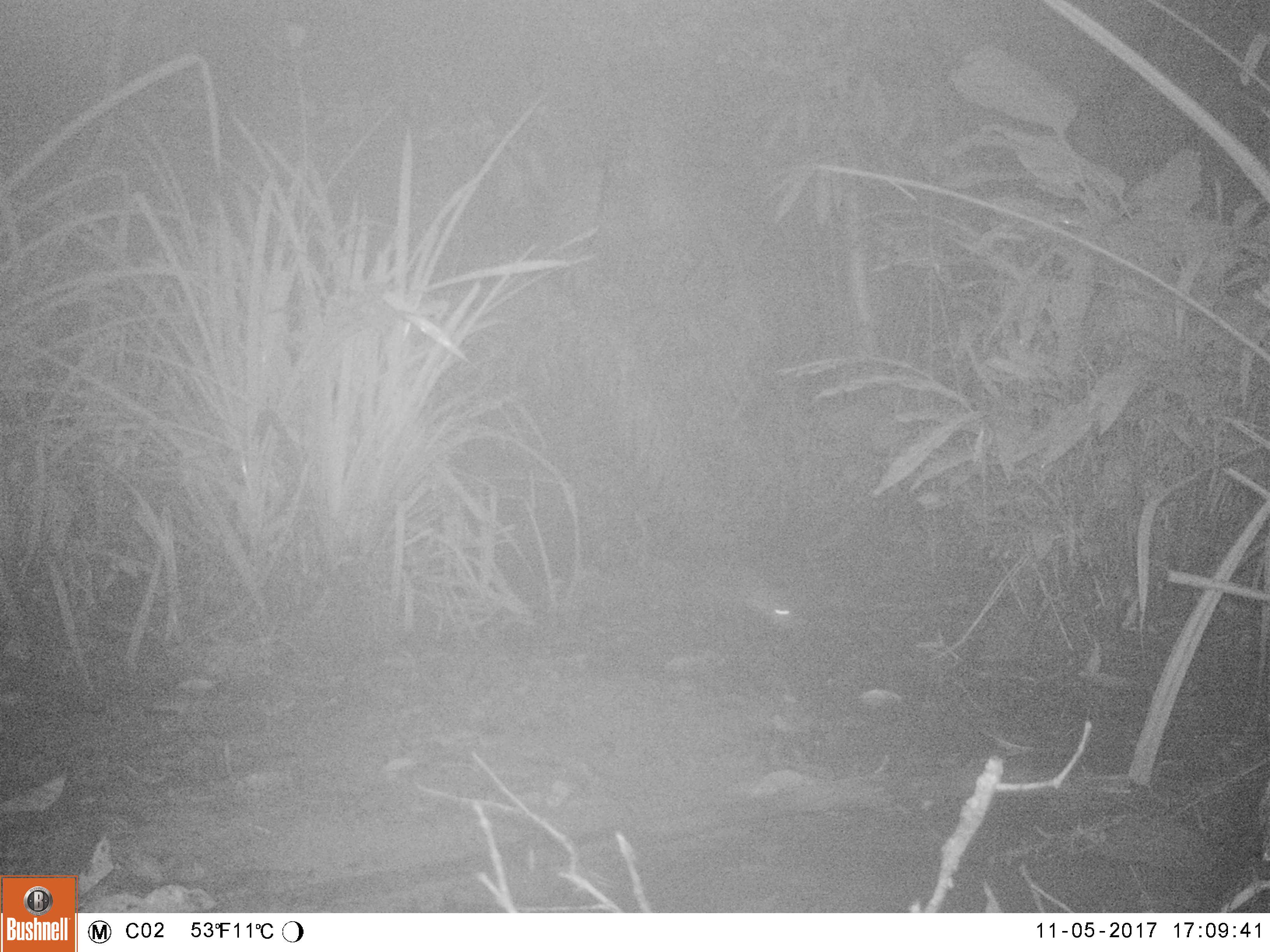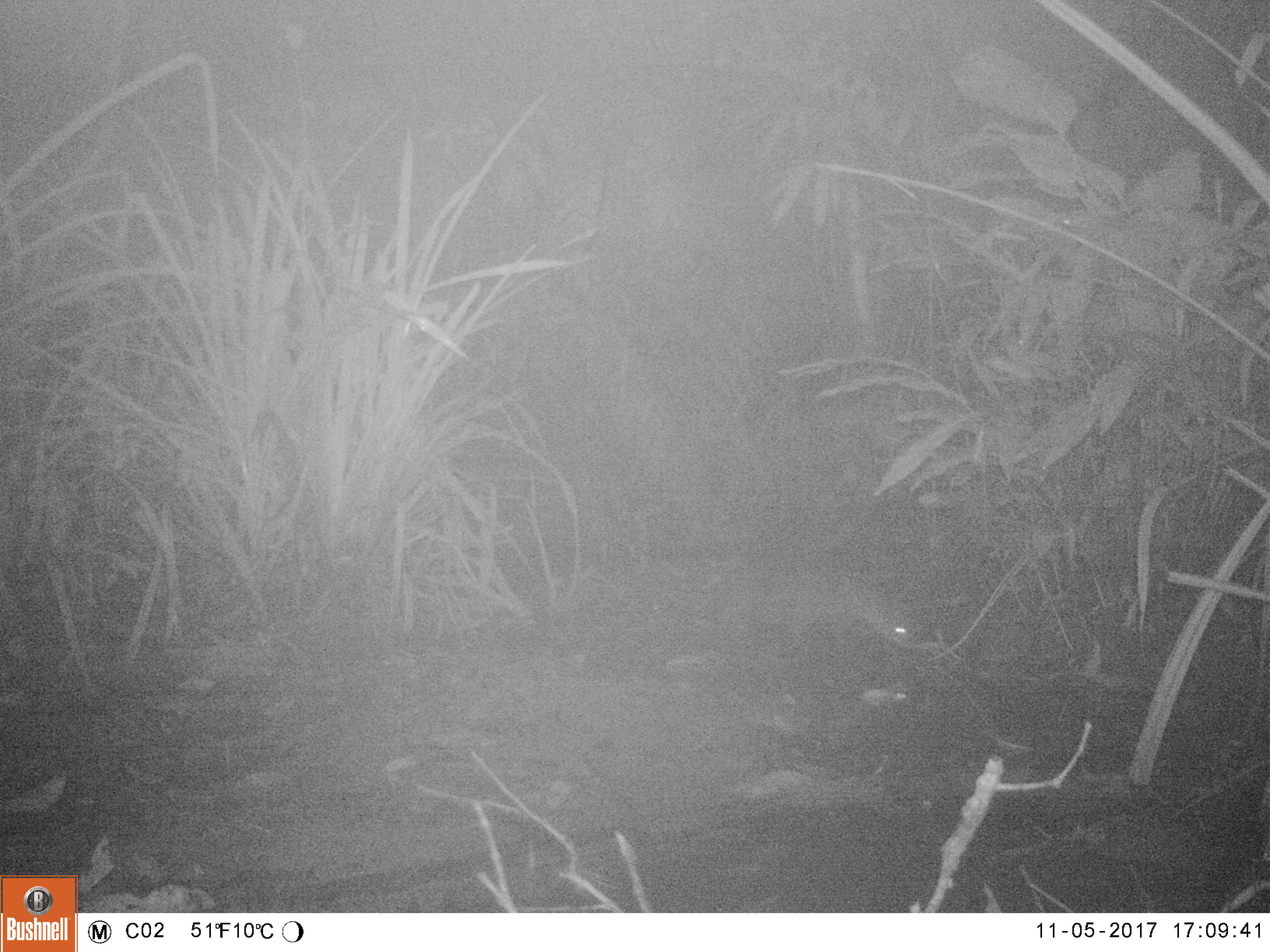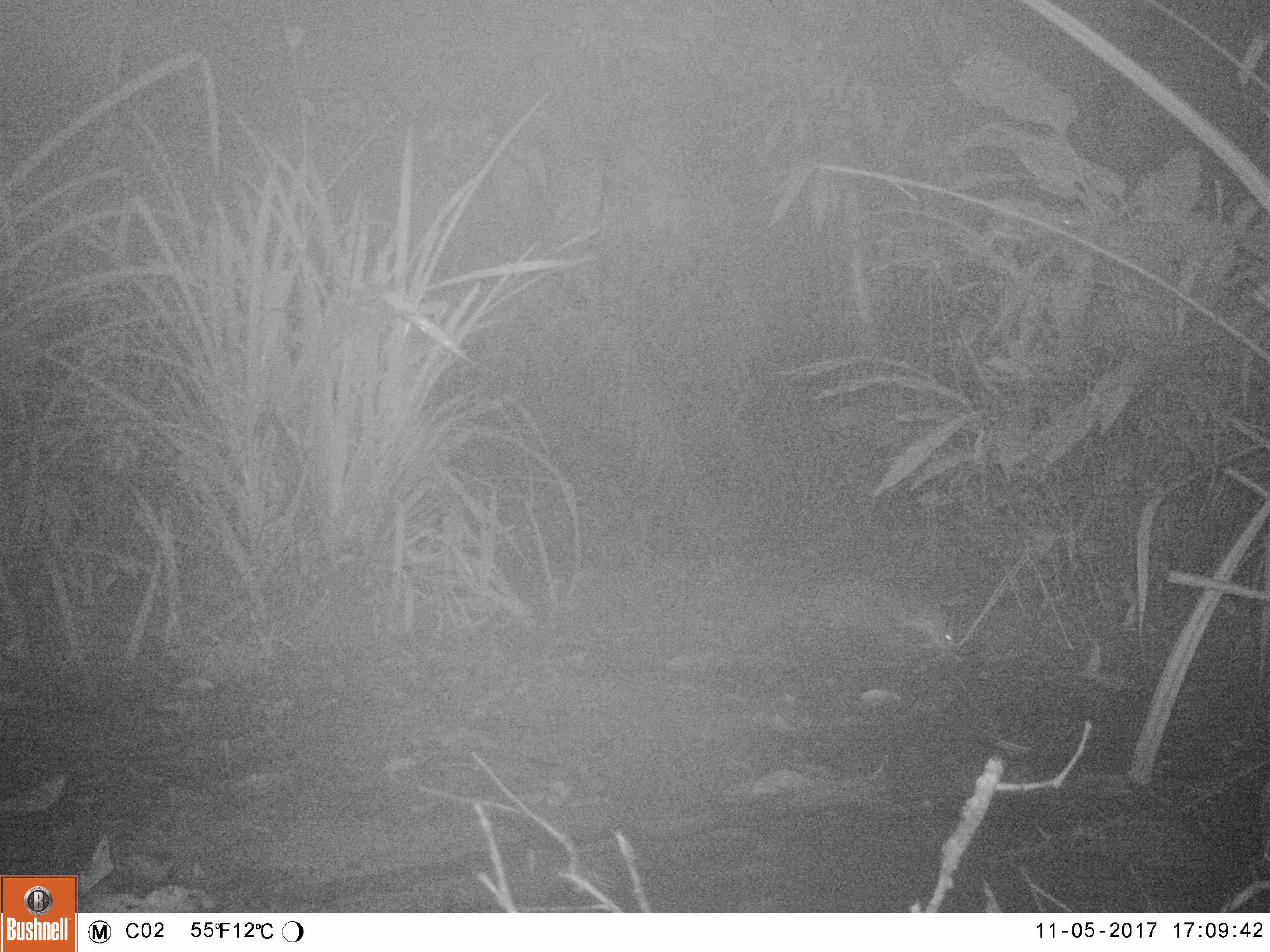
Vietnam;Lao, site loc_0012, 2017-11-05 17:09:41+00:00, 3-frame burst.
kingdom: Animalia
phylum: Chordata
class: Mammalia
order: Carnivora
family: Viverridae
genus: Viverra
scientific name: Viverra zibetha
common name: large indian civet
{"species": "large indian civet (Viverra zibetha)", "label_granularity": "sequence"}